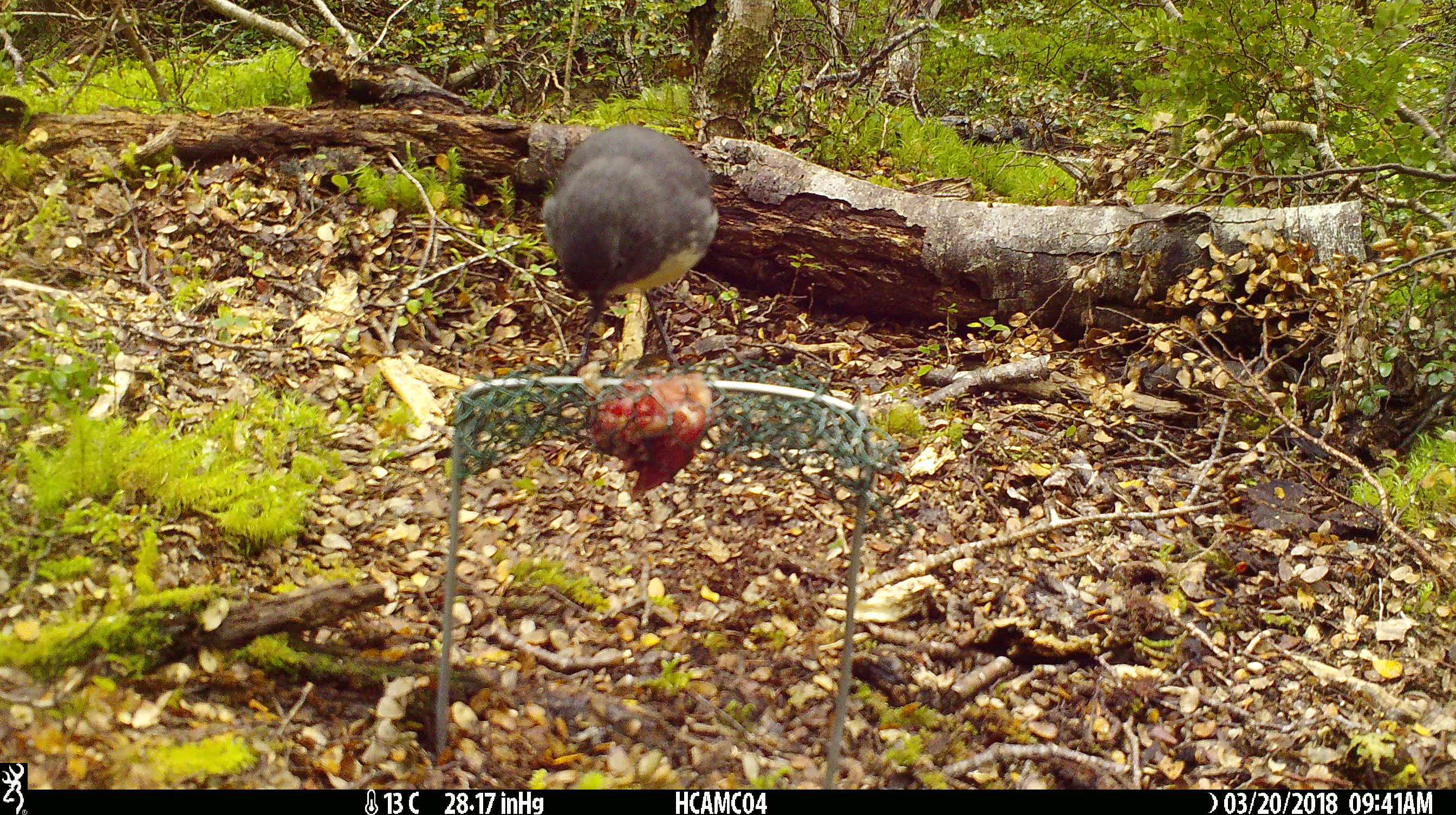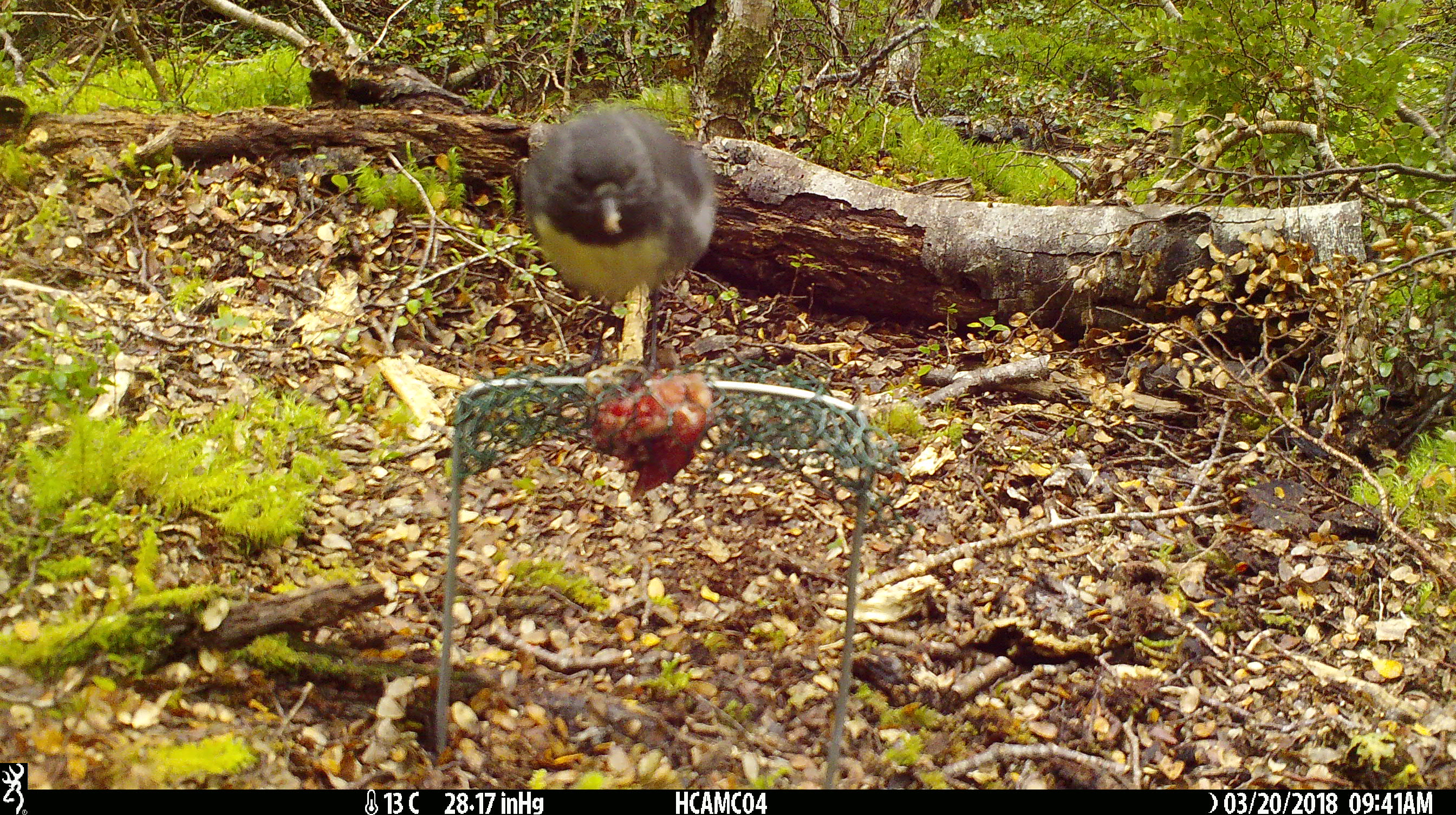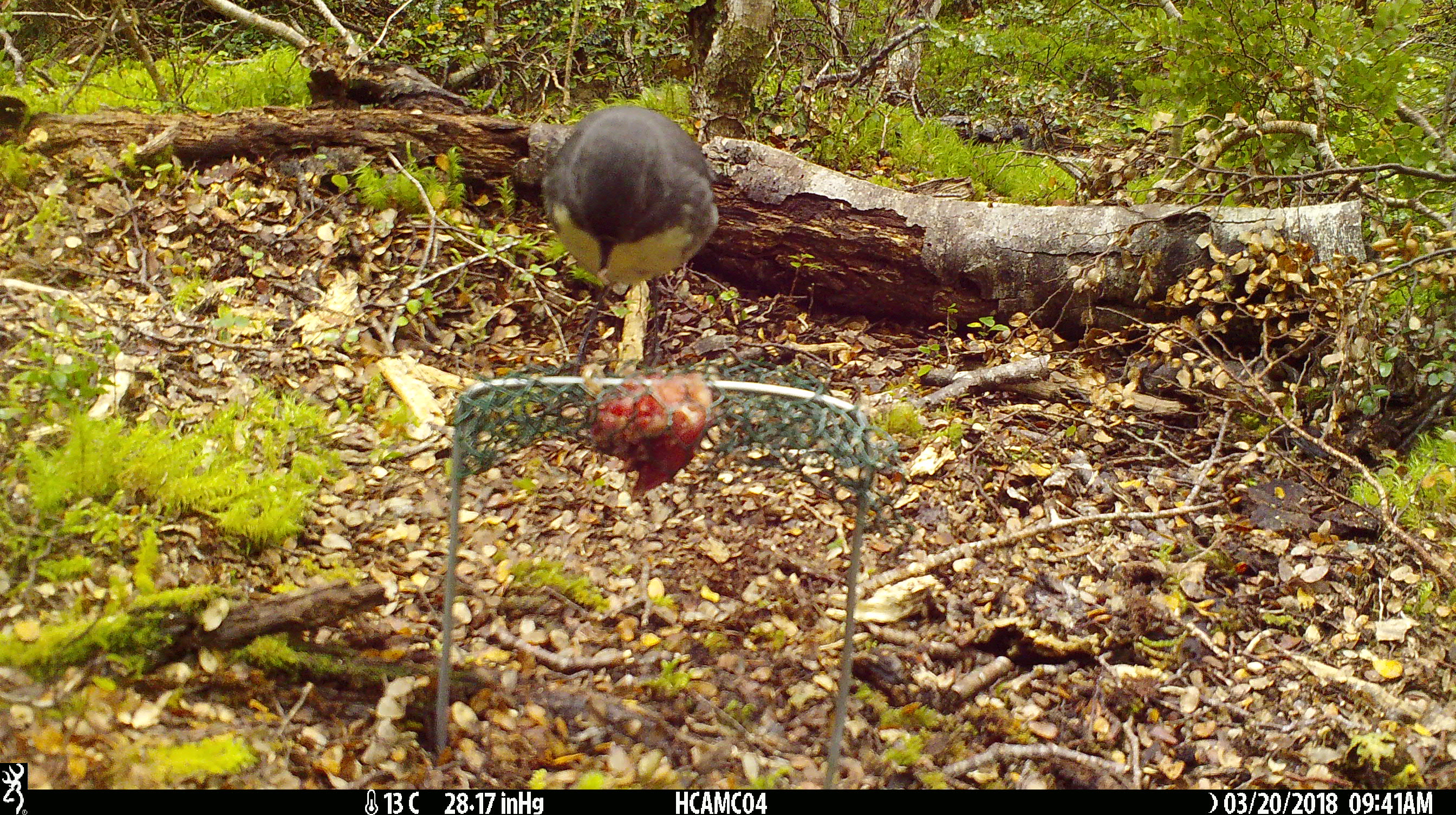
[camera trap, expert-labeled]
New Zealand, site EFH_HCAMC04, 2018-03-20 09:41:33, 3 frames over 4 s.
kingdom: Animalia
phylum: Chordata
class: Aves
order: Passeriformes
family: Petroicidae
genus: Petroica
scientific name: Petroica australis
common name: new zealand robin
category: robin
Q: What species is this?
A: Robin (new zealand robin) (Petroica australis).